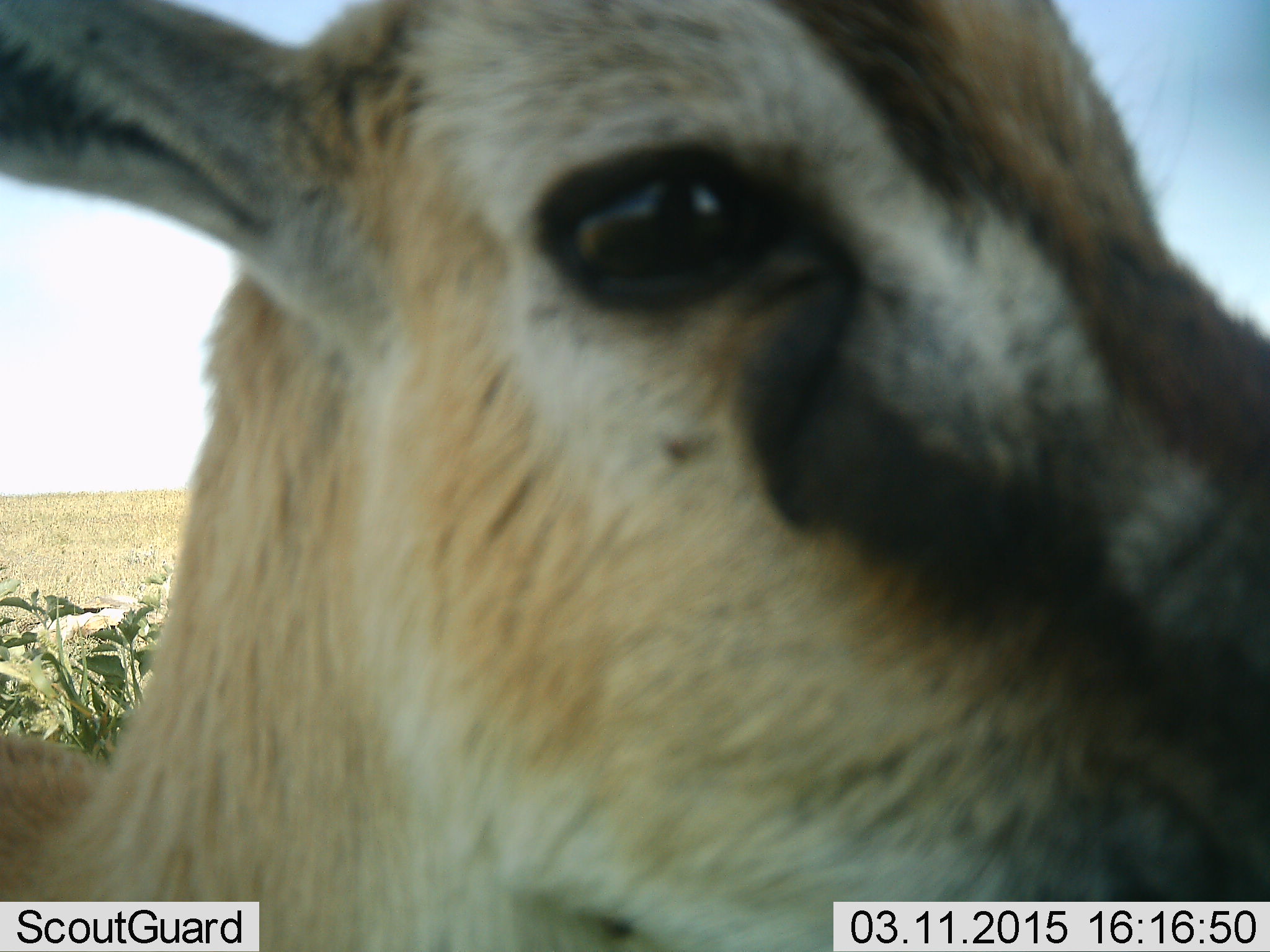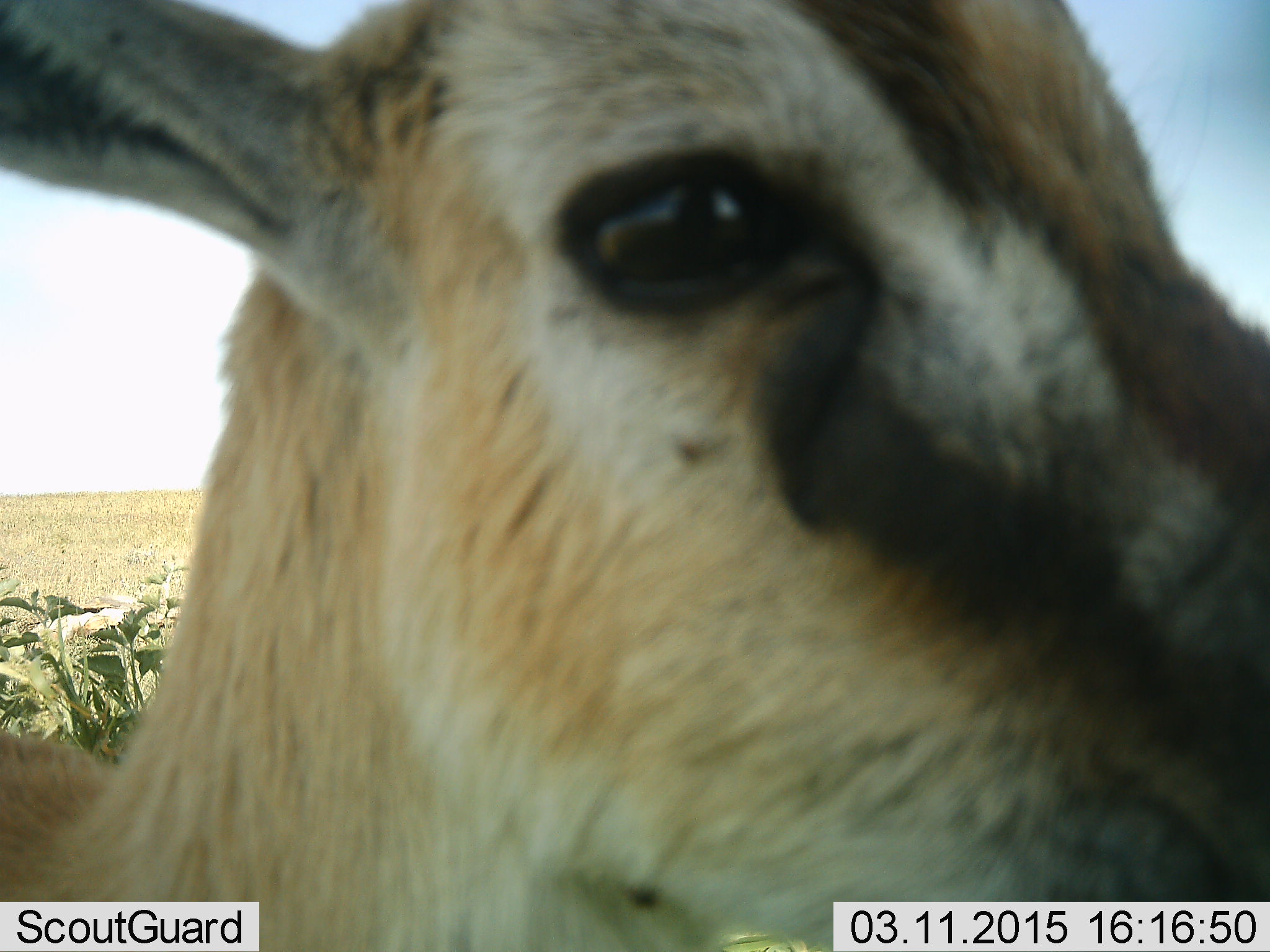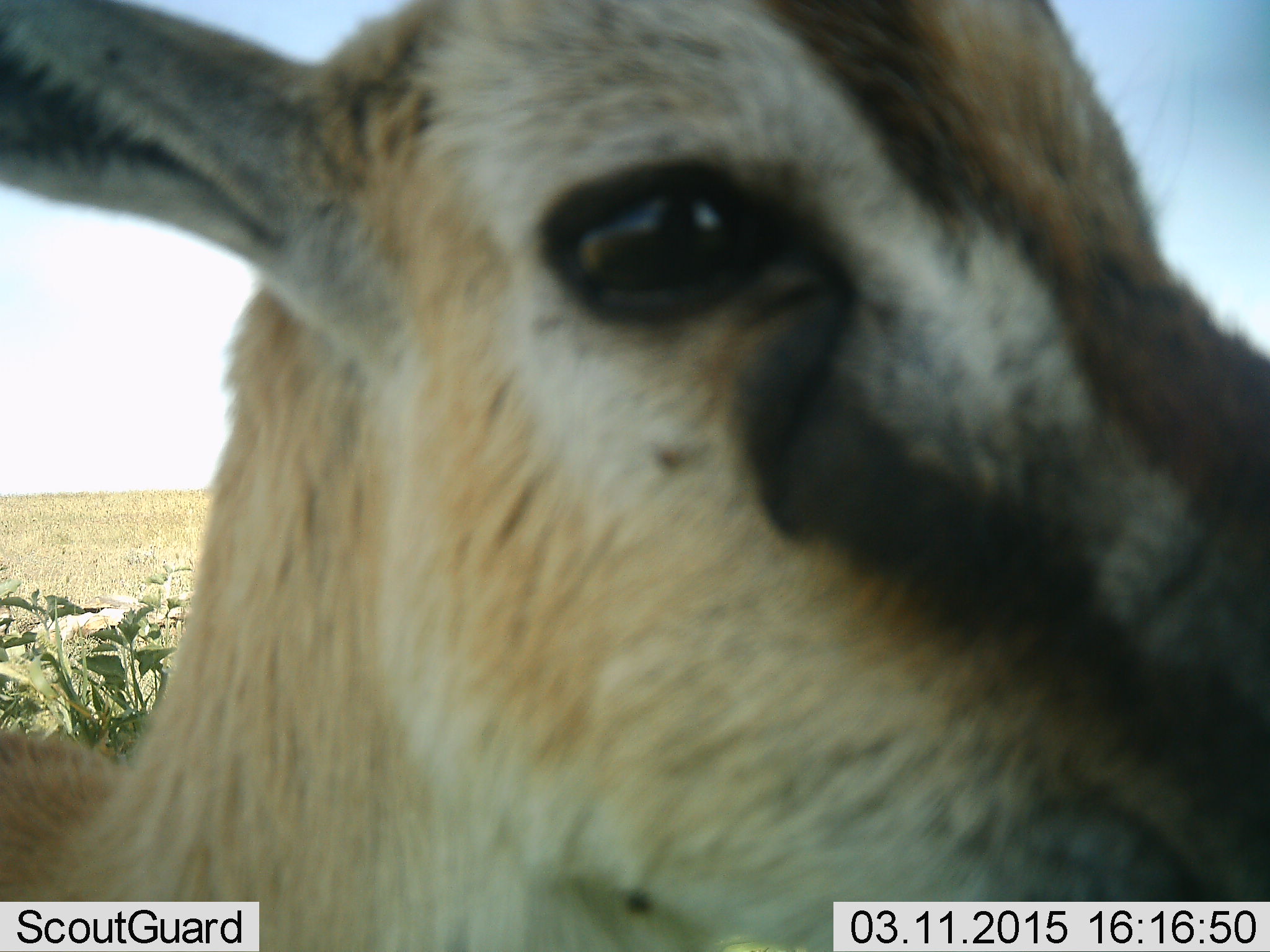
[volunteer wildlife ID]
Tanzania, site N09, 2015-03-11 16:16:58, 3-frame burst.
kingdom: Animalia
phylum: Chordata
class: Mammalia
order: Artiodactyla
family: Bovidae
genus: Eudorcas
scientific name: Eudorcas thomsonii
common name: thomson's gazelle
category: gazellethomsons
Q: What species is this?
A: Gazellethomsons (thomson's gazelle) (Eudorcas thomsonii).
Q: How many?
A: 1.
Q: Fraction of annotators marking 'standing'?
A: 90%.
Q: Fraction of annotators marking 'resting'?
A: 0%.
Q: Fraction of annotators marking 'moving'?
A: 0%.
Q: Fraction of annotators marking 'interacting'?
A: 0%.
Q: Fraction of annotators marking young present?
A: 0%.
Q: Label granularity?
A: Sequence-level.